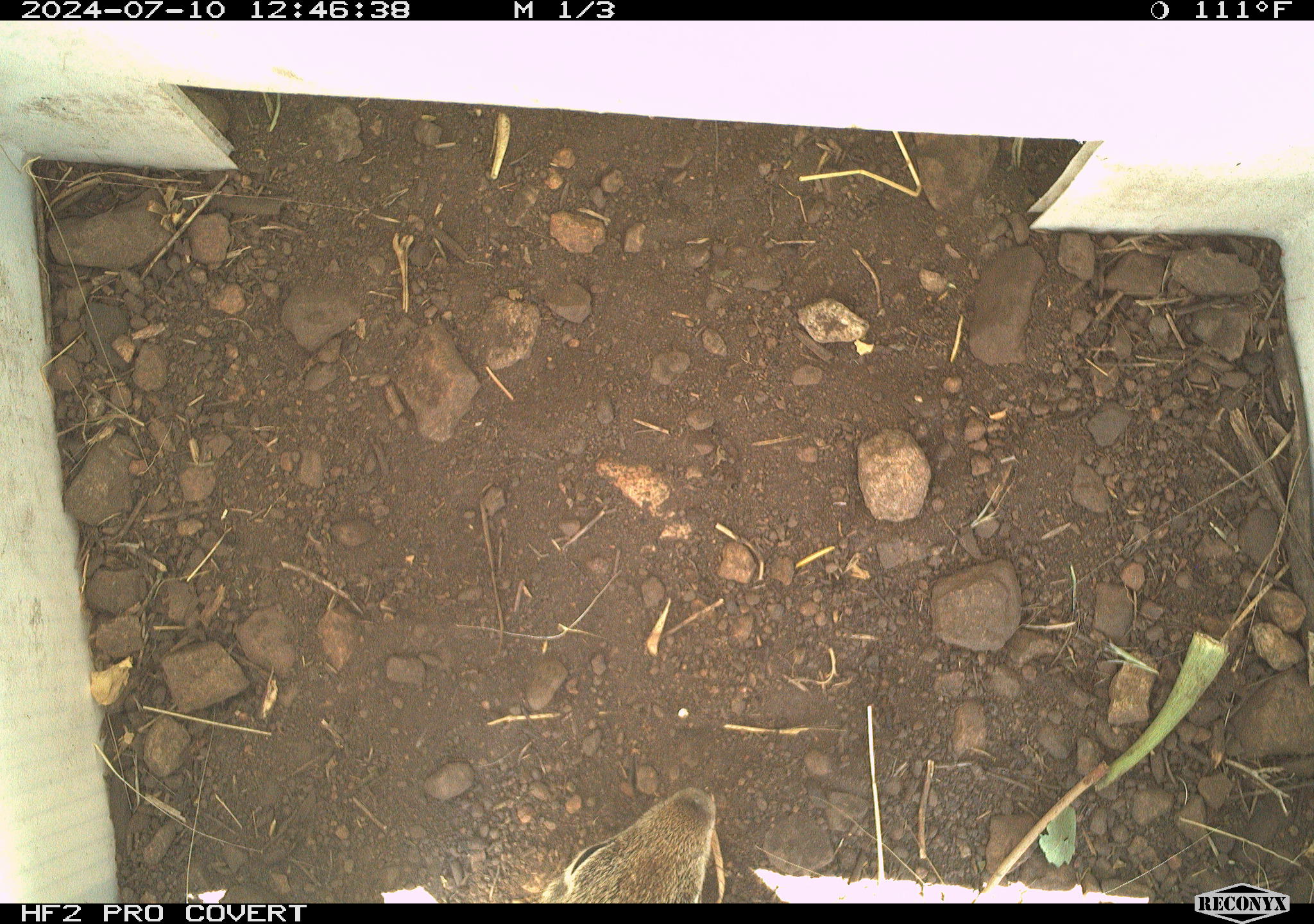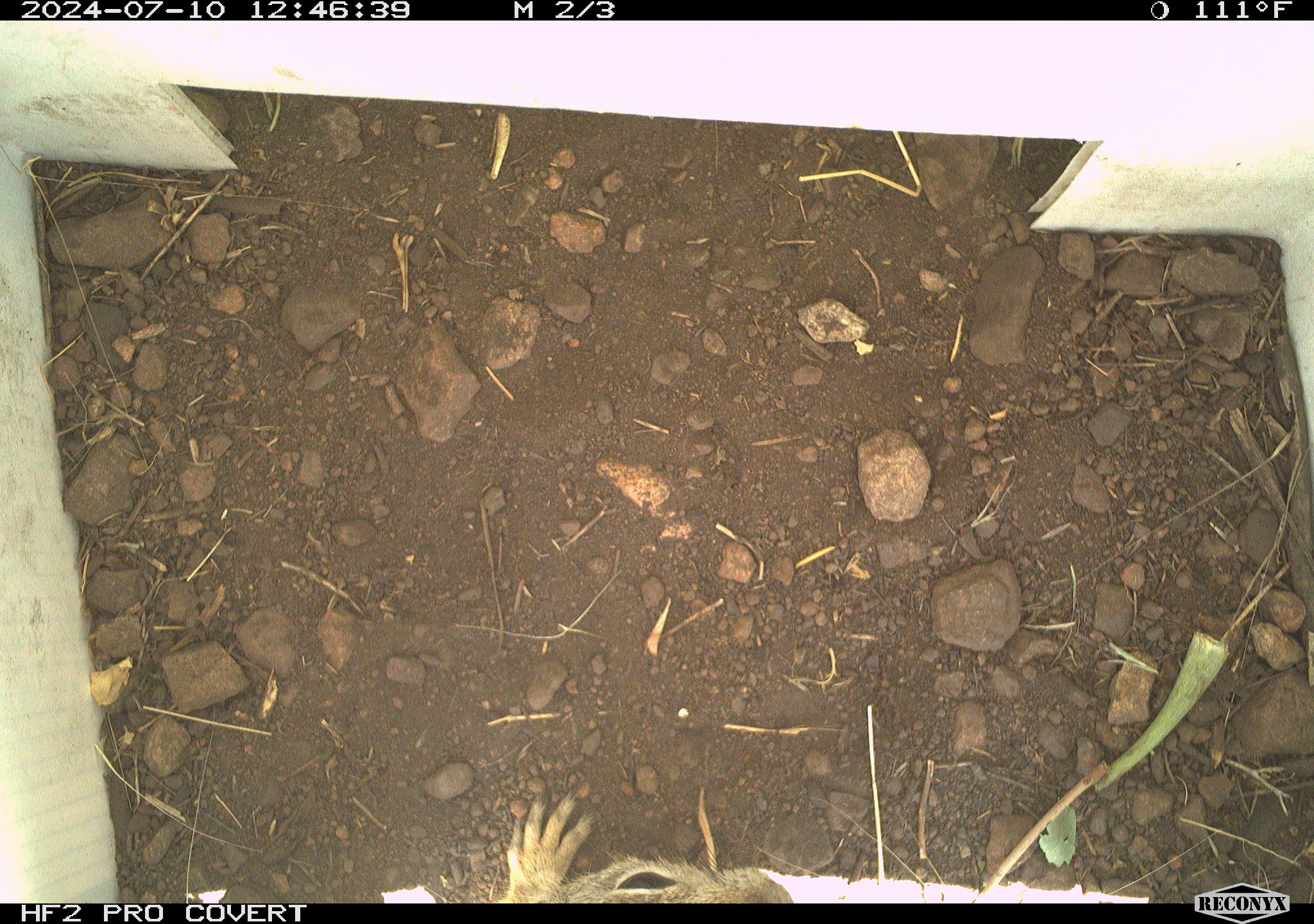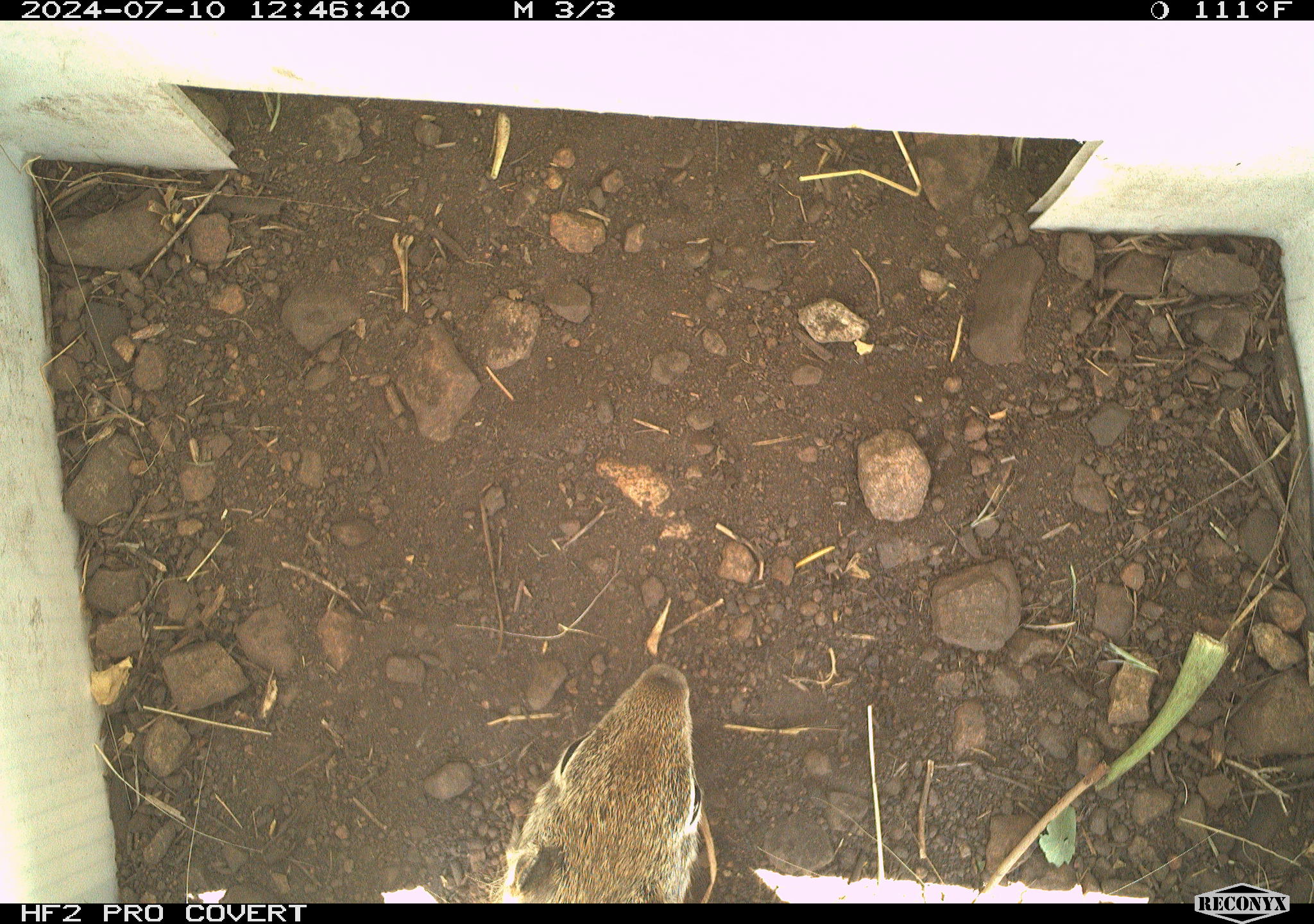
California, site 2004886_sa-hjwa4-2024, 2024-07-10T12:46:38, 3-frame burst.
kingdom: Animalia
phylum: Chordata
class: Mammalia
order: Rodentia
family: Sciuridae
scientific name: Sciuridae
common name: squirrels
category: sciuridae family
Sciuridae family (squirrels) (Sciuridae).